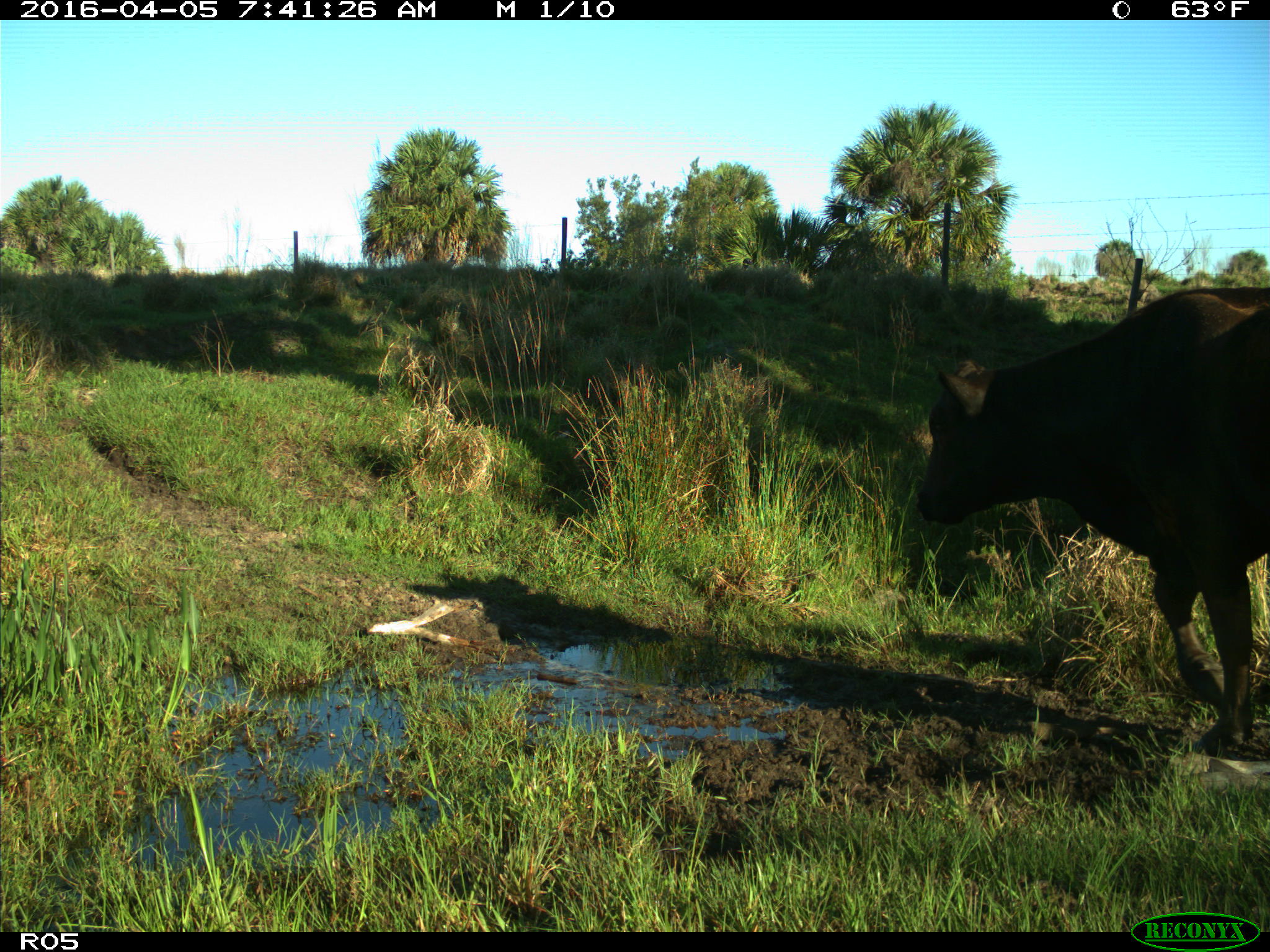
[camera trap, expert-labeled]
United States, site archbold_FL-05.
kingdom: Animalia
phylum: Chordata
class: Mammalia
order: Artiodactyla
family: Bovidae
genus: Bos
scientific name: Bos taurus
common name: domestic cow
Bos taurus (domestic cow).